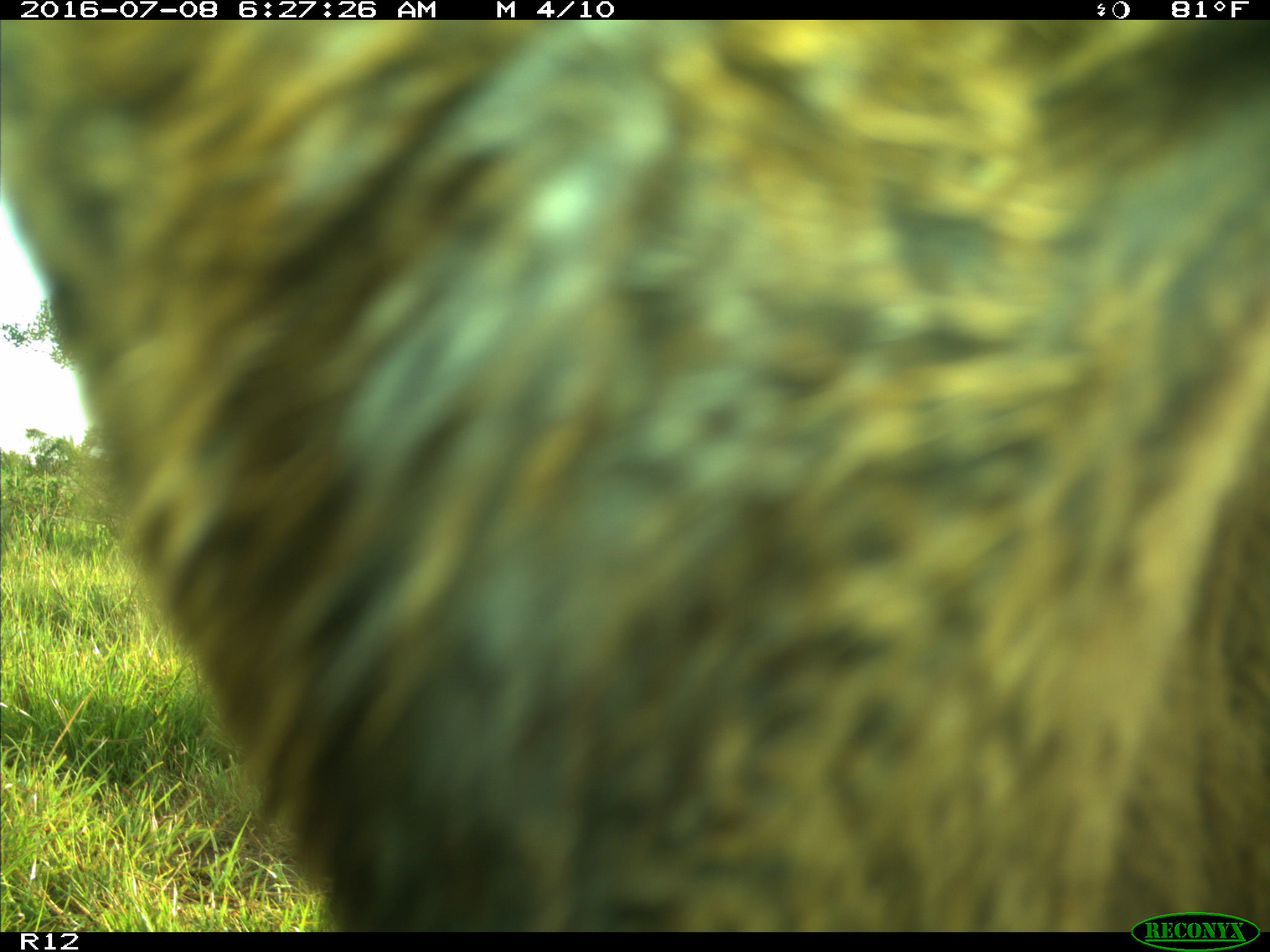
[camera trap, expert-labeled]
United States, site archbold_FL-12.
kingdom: Animalia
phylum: Chordata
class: Mammalia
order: Artiodactyla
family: Bovidae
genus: Bos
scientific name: Bos taurus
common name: domestic cow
Bos taurus (domestic cow).